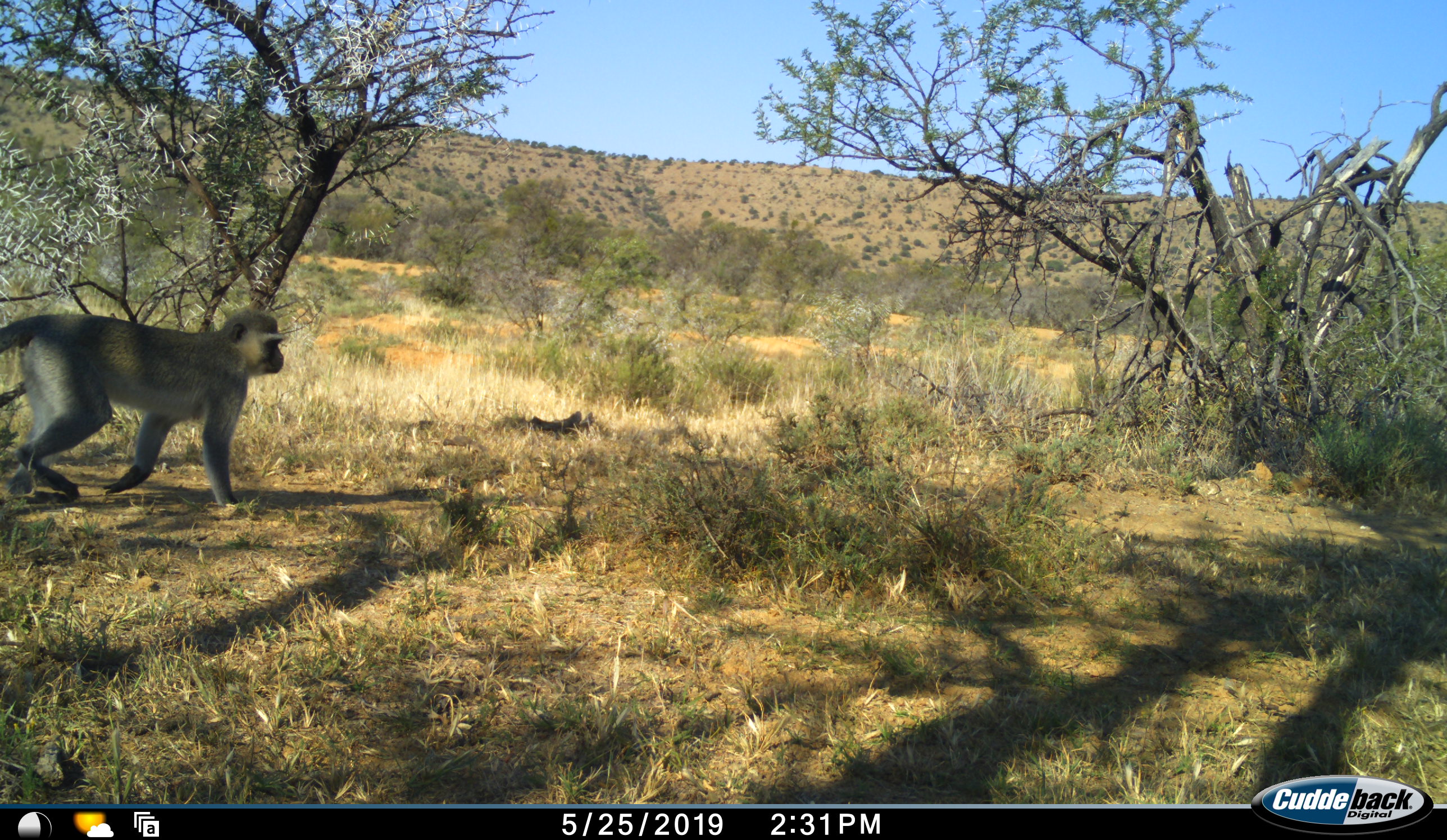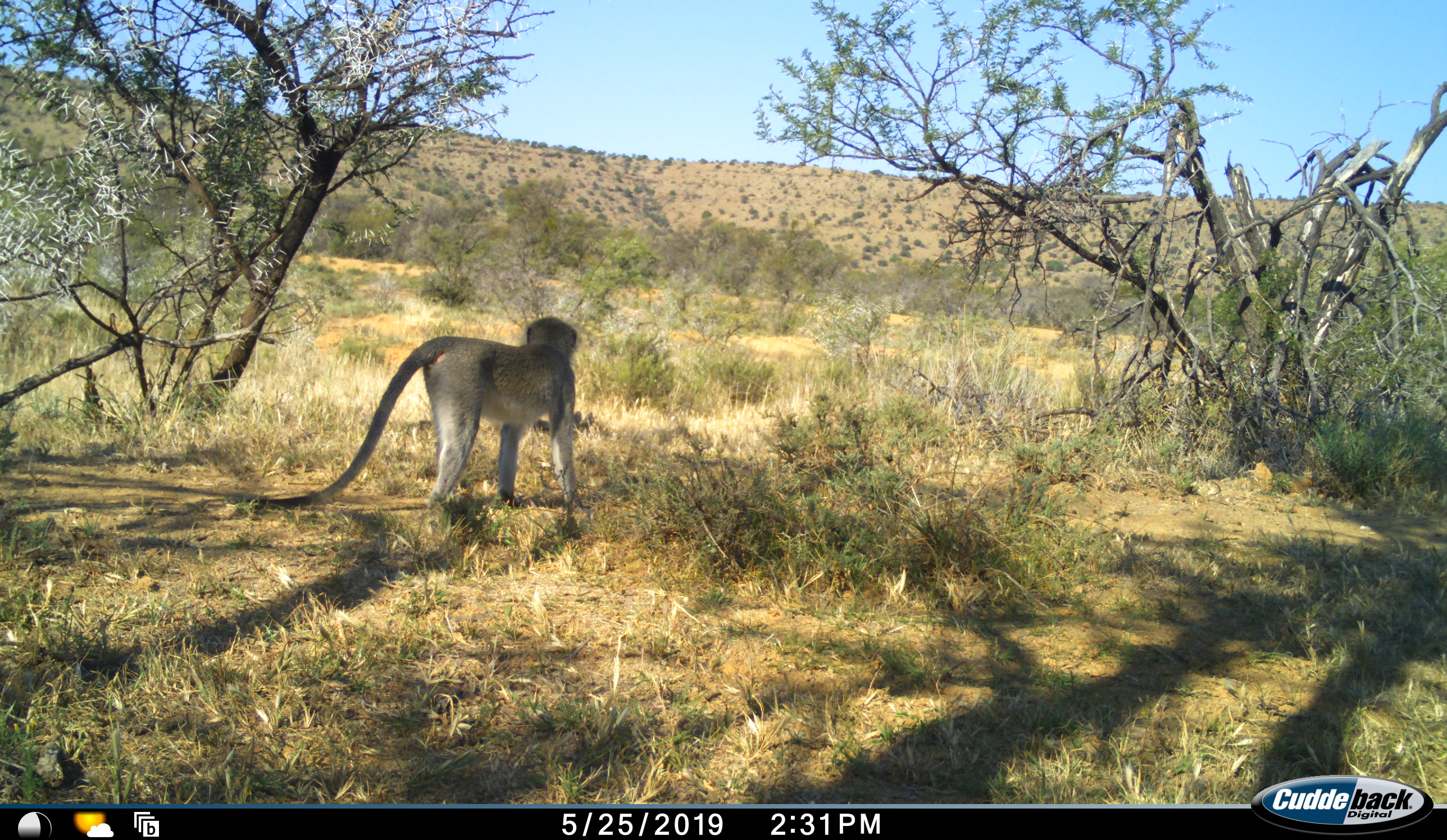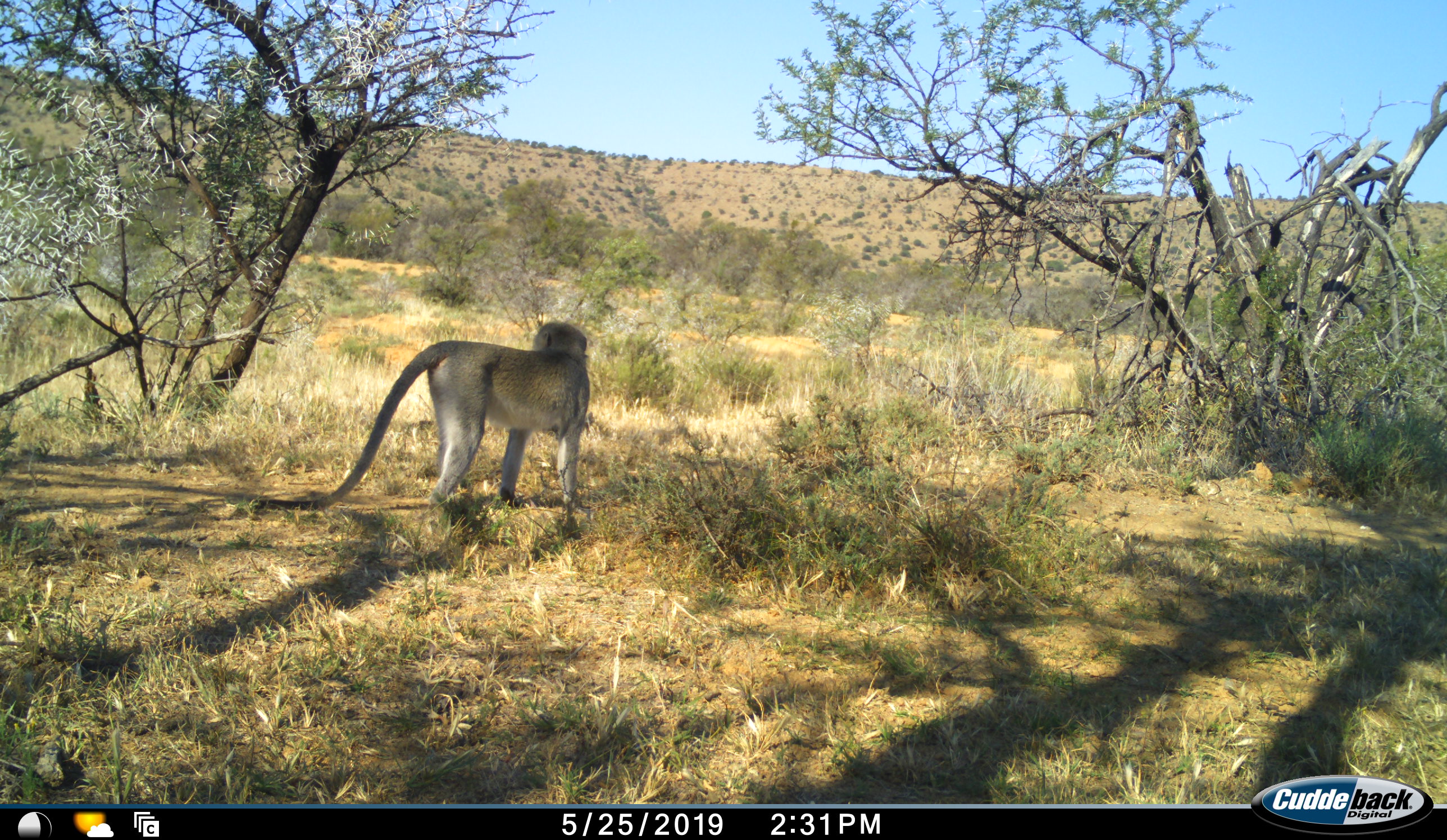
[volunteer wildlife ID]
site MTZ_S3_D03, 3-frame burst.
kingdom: Animalia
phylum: Chordata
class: Mammalia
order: Primates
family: Cercopithecidae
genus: Chlorocebus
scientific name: Chlorocebus pygerythrus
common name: vervet monkey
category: monkeyvervet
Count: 1.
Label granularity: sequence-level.